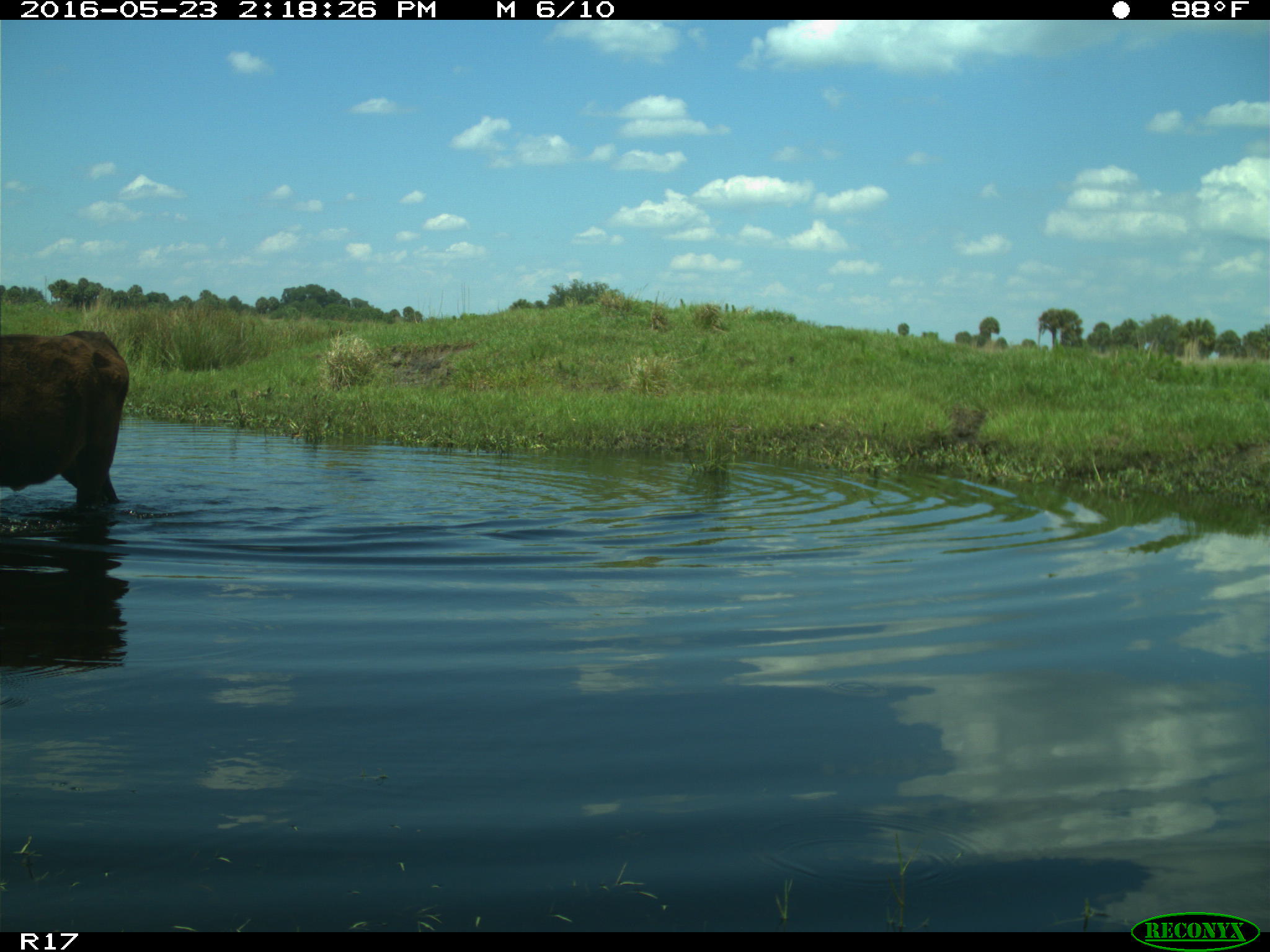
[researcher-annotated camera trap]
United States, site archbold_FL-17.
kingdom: Animalia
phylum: Chordata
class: Mammalia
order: Artiodactyla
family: Bovidae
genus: Bos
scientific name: Bos taurus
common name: domestic cow